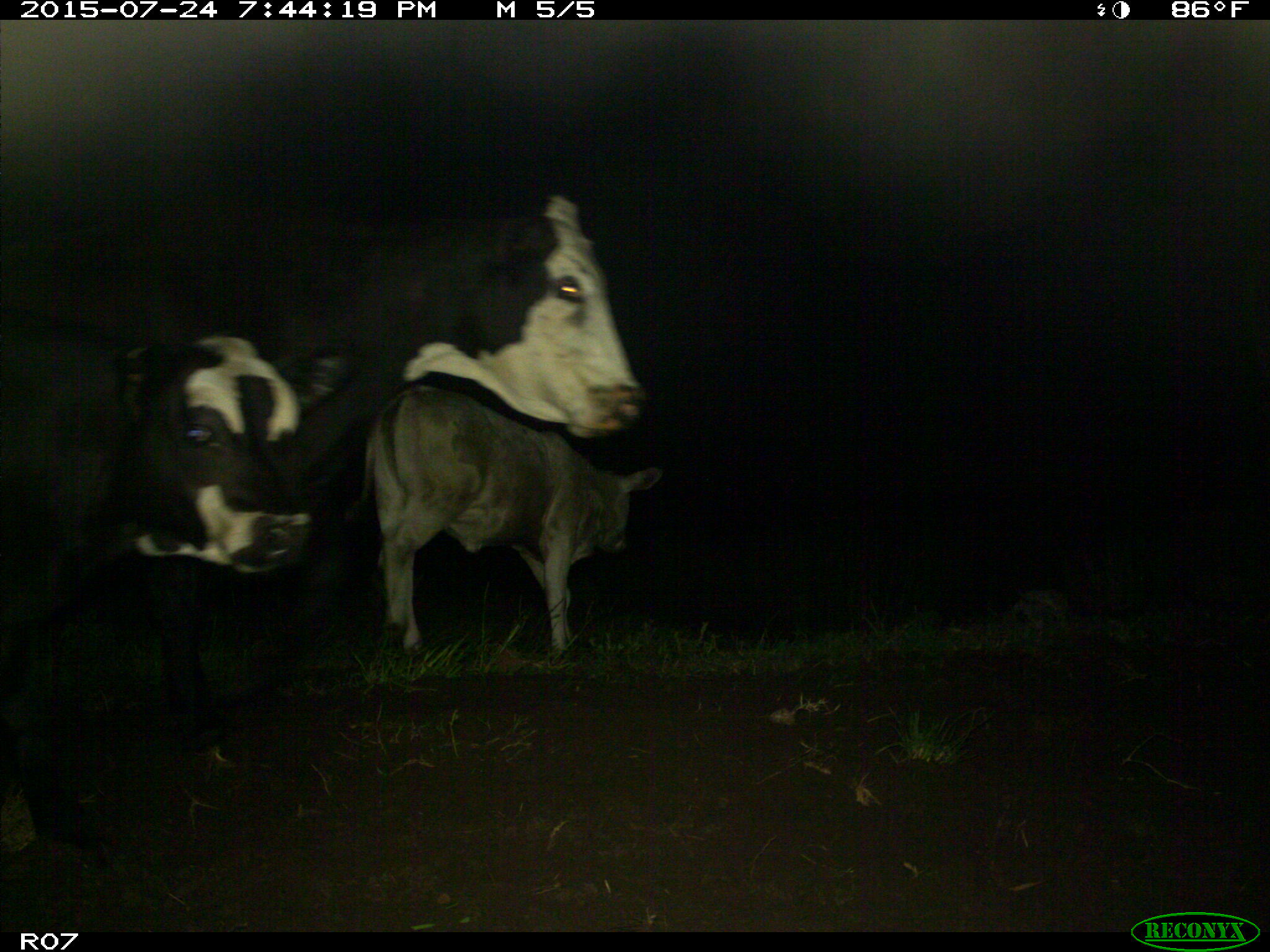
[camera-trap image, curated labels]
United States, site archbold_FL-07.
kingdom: Animalia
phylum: Chordata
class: Mammalia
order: Artiodactyla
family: Bovidae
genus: Bos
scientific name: Bos taurus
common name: domestic cow